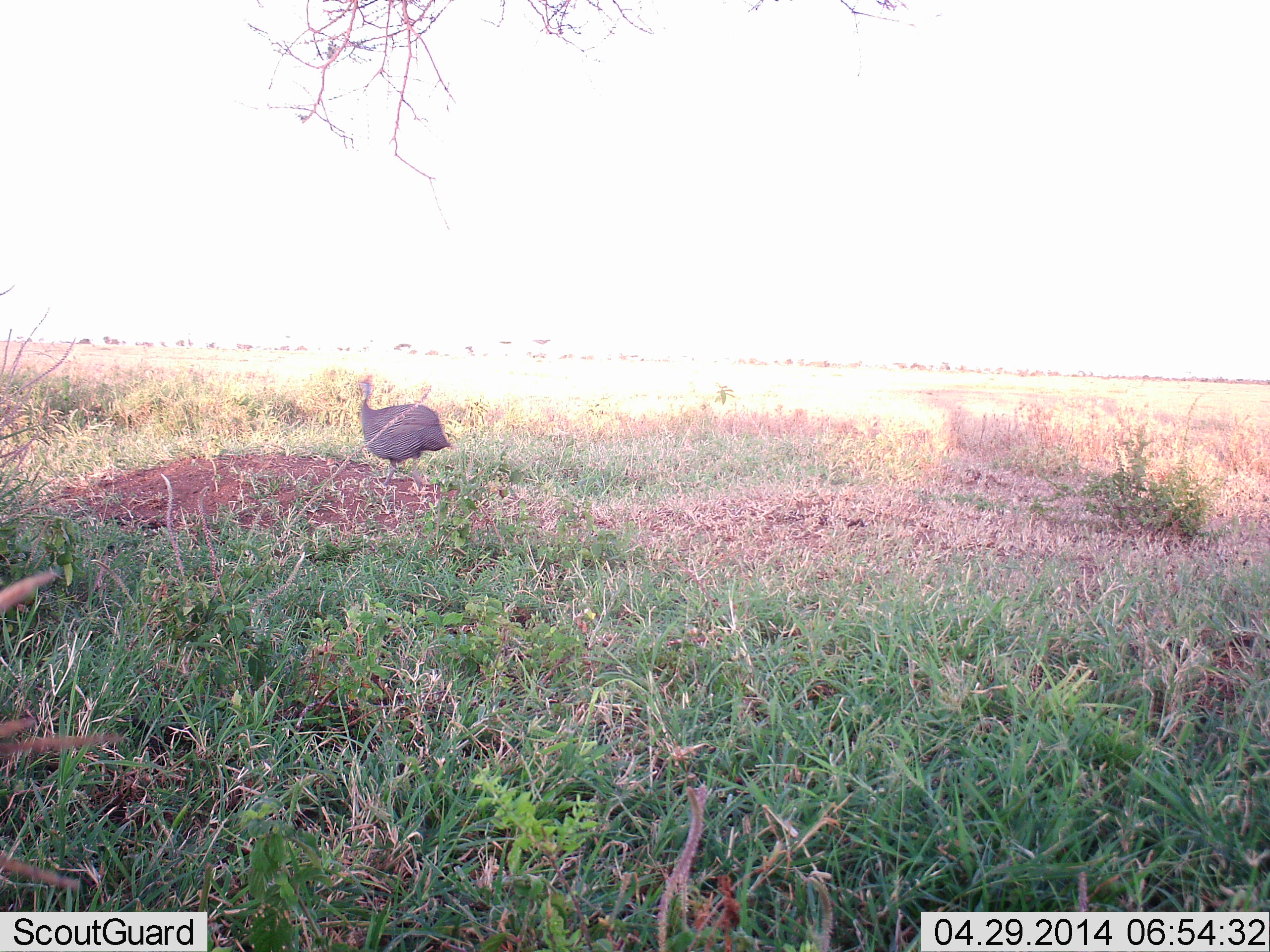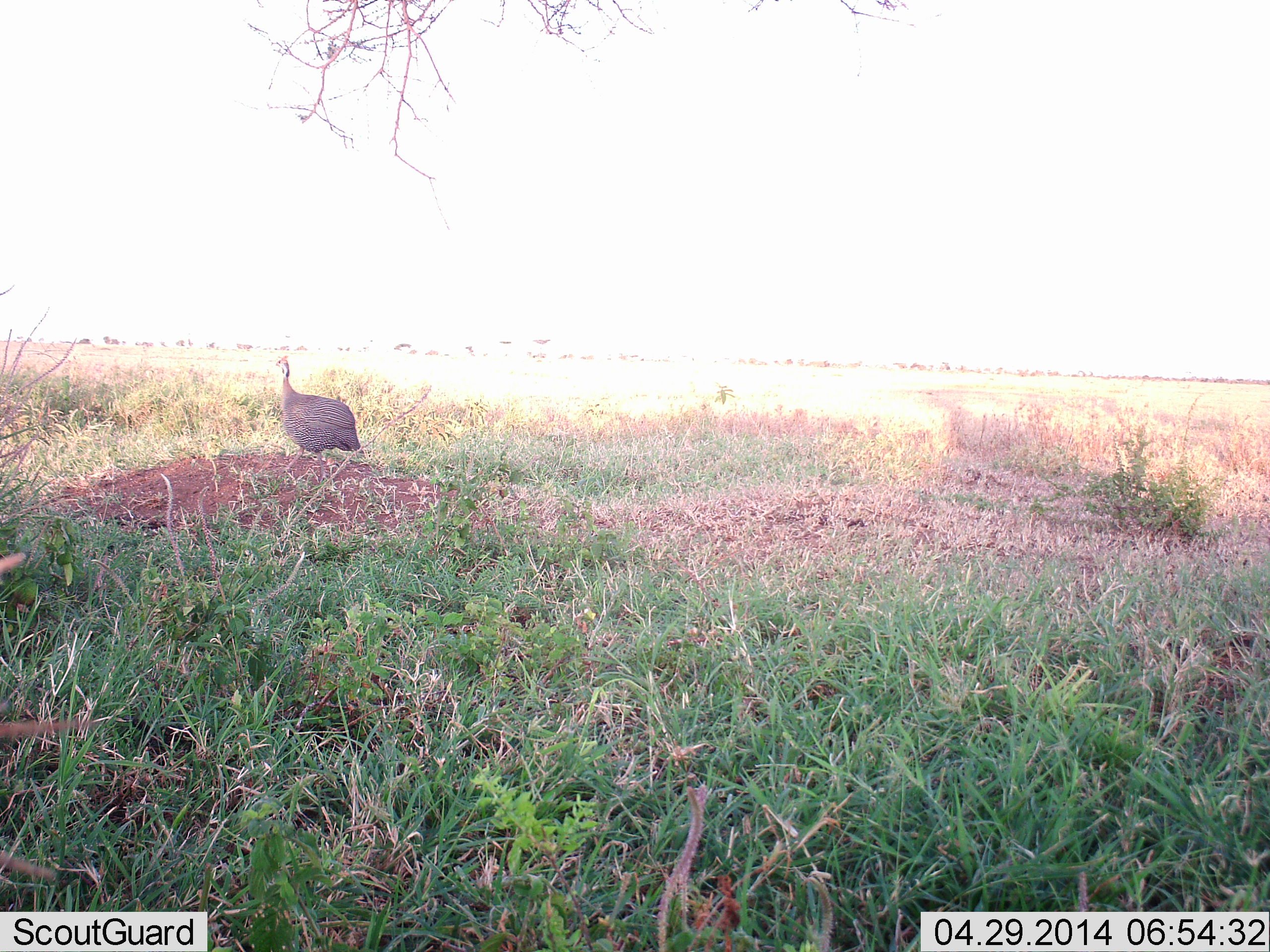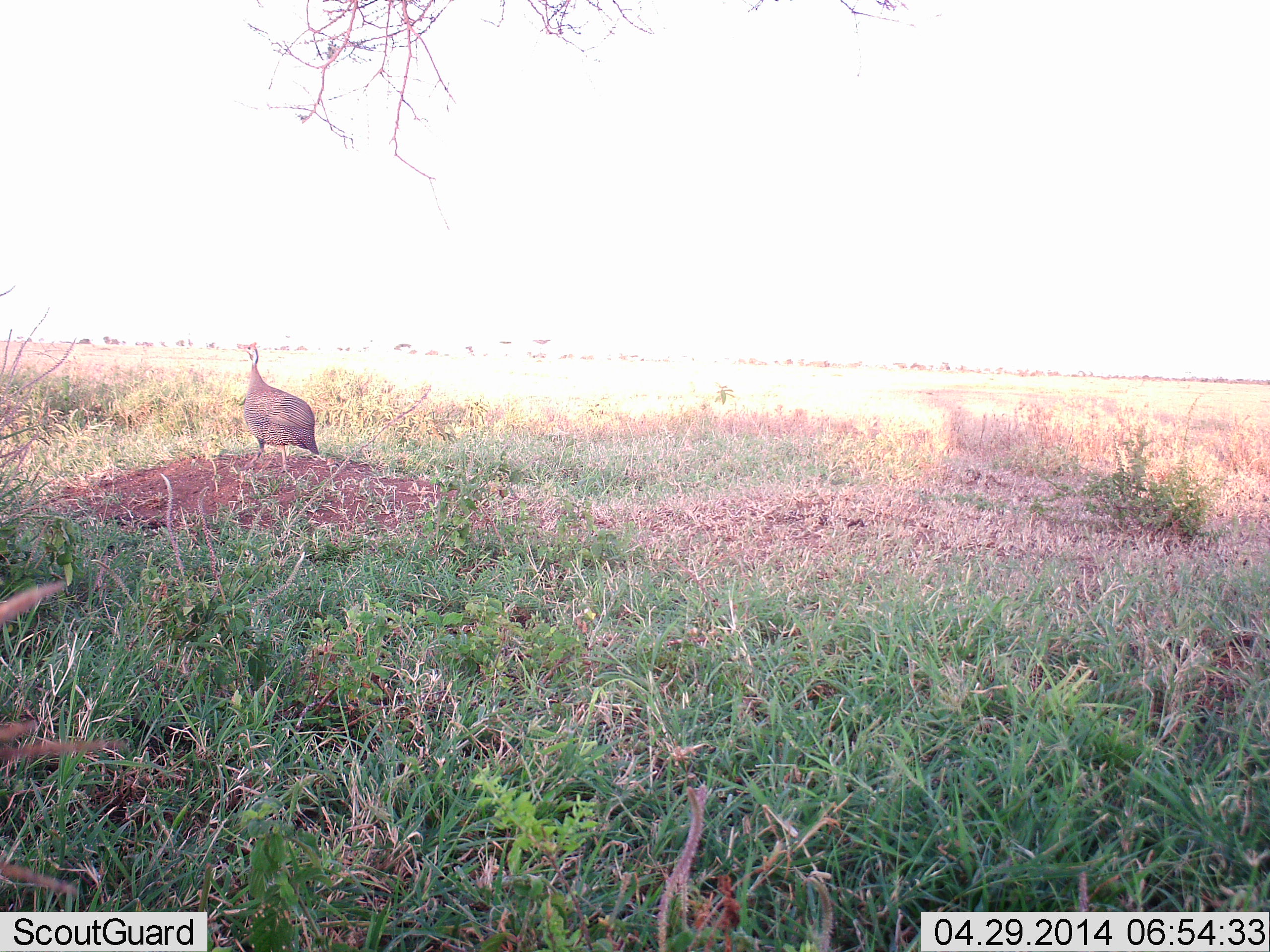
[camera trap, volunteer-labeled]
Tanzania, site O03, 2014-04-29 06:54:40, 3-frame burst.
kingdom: Animalia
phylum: Chordata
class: Aves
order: Galliformes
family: Numididae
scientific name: Numididae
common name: guinea fowl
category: guineafowl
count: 1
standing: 30%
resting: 0%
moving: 70%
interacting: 0%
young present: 0%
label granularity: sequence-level